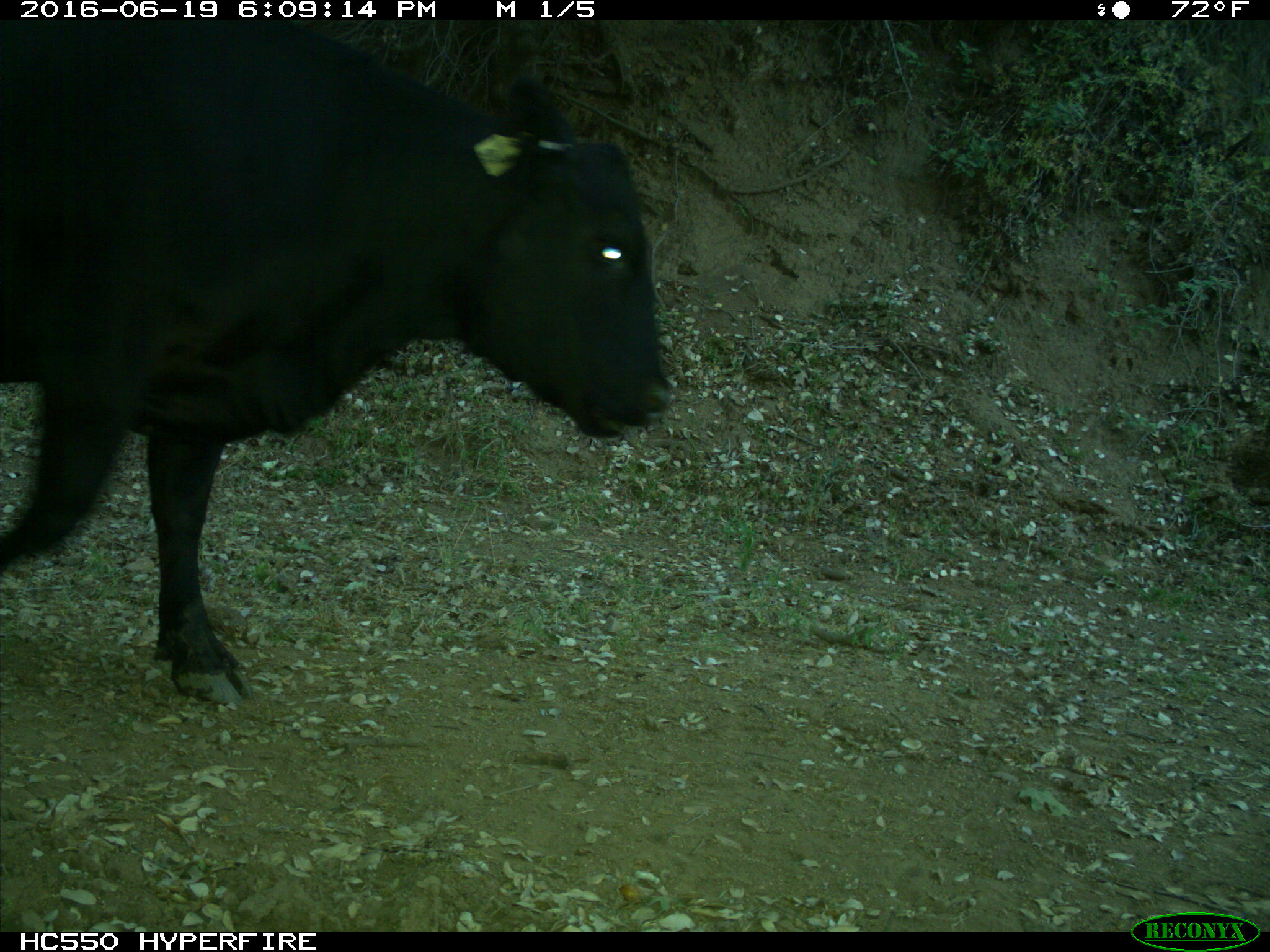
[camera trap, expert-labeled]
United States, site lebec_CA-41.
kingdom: Animalia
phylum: Chordata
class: Mammalia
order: Artiodactyla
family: Bovidae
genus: Bos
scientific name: Bos taurus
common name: domestic cow